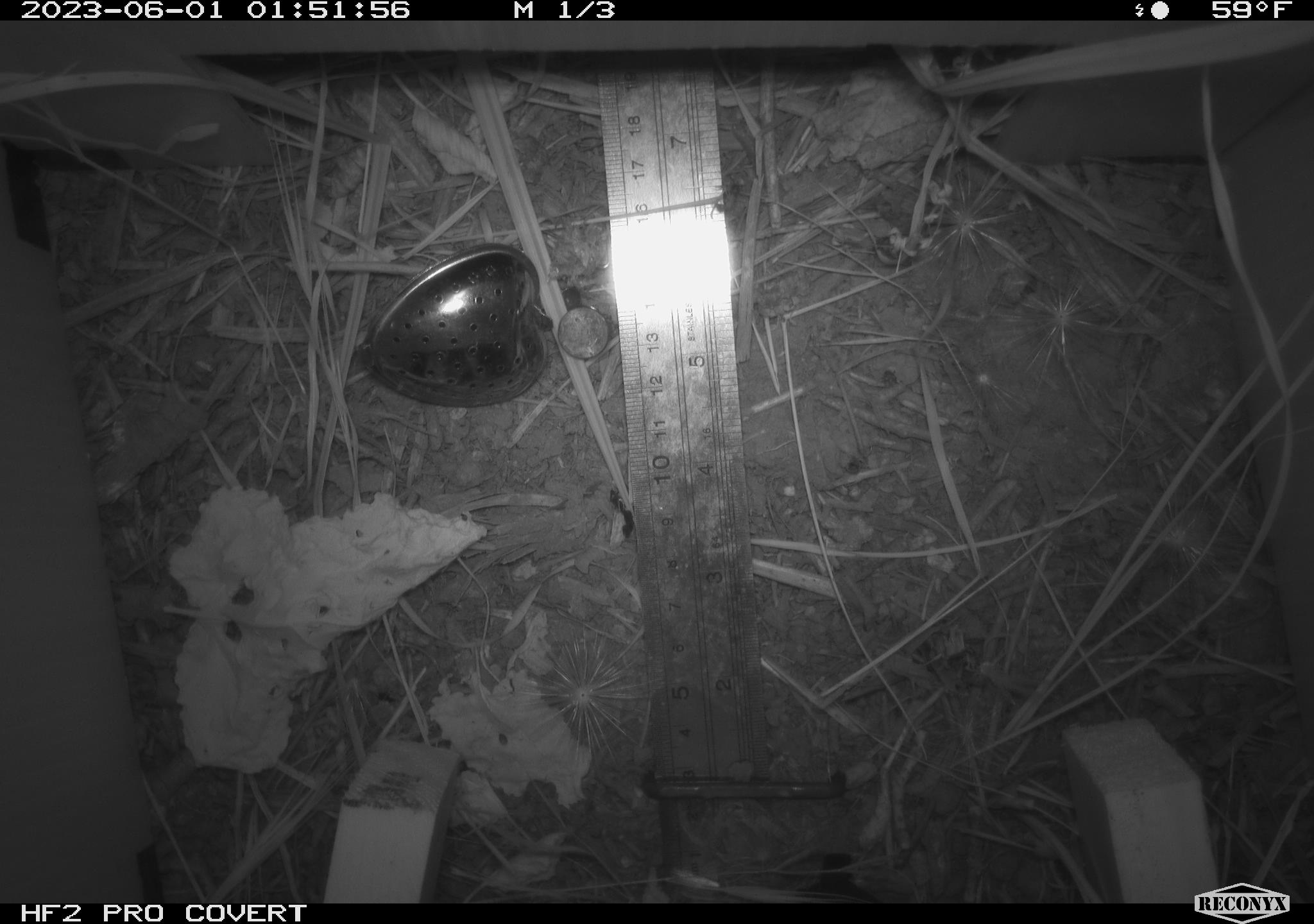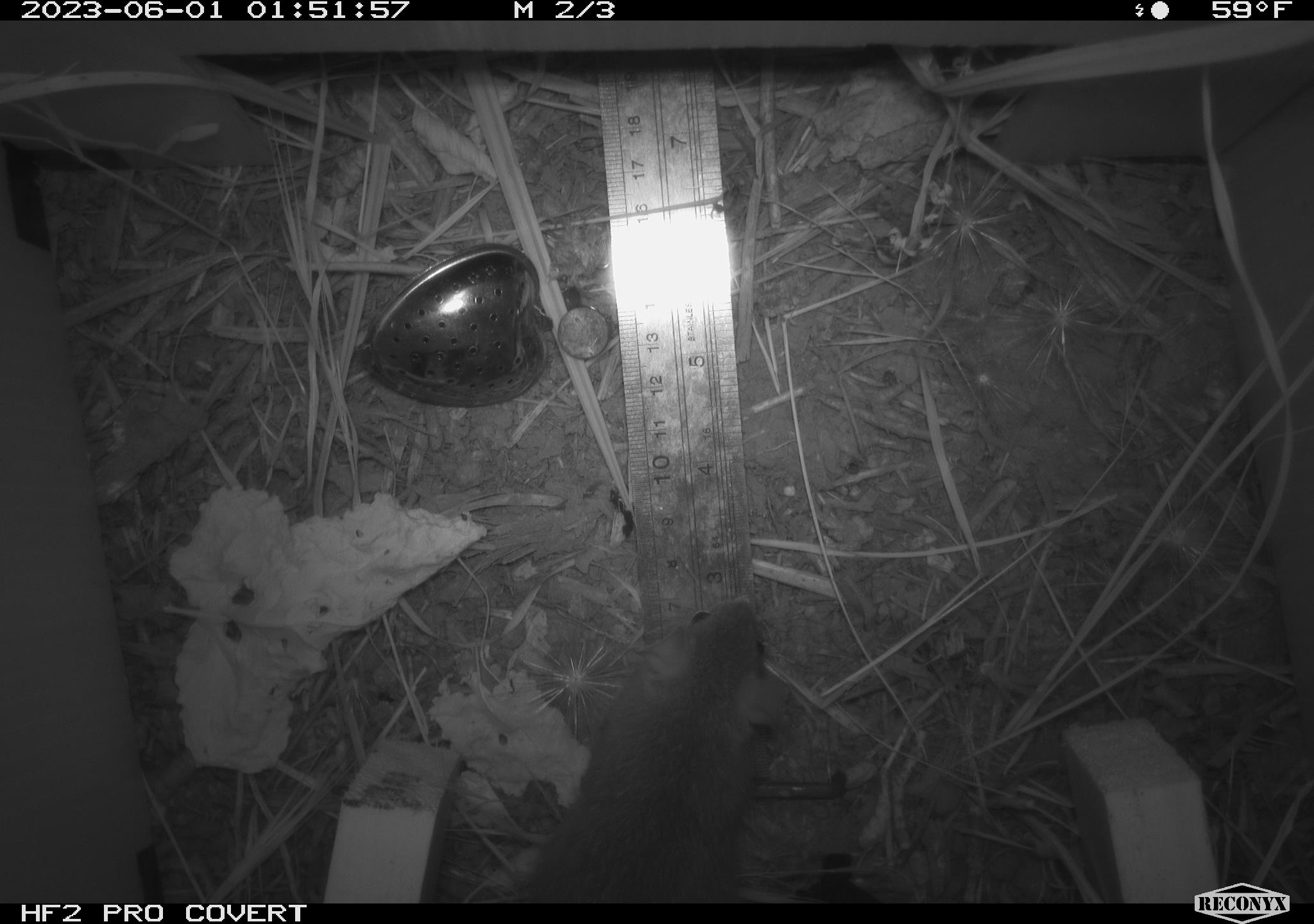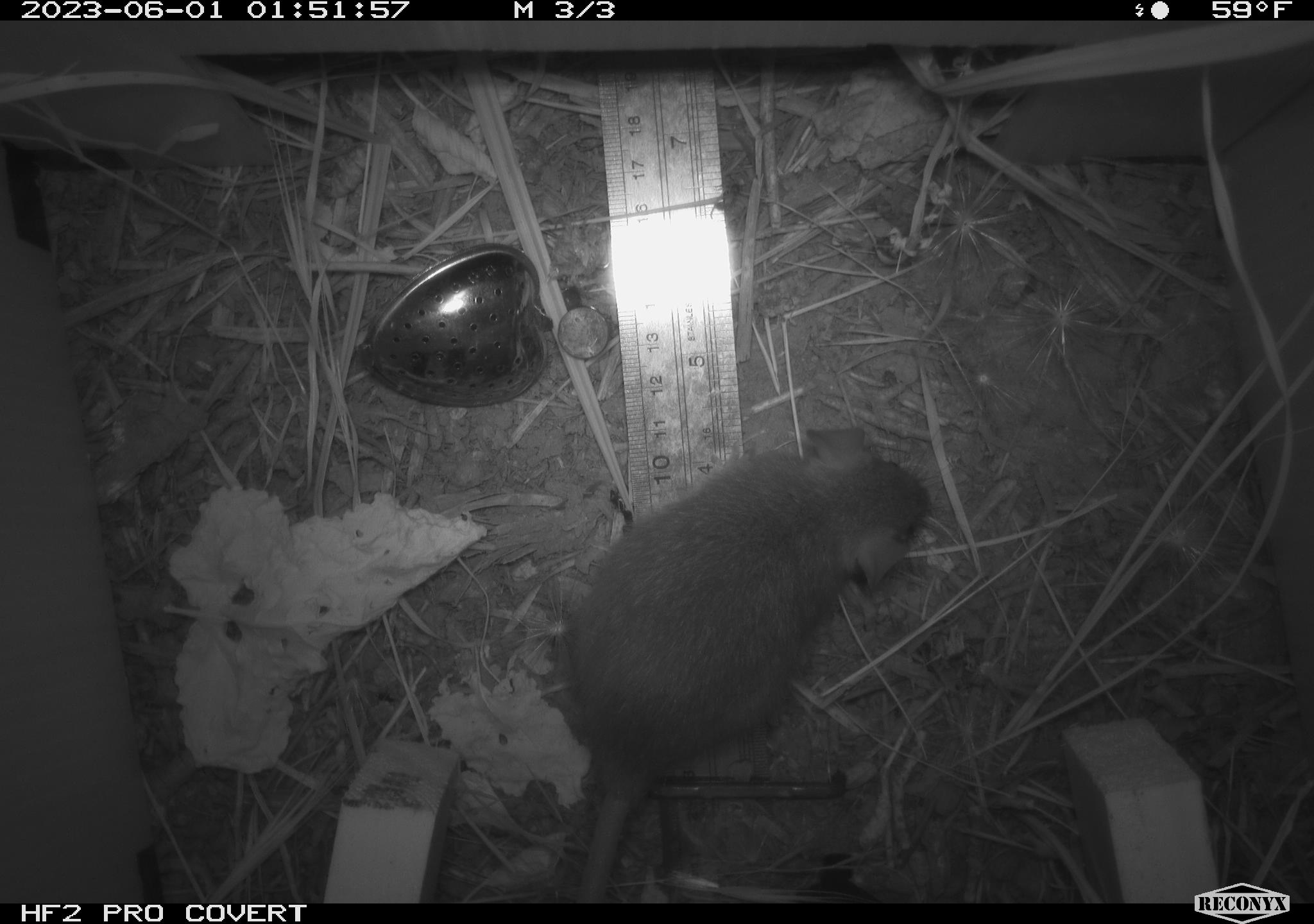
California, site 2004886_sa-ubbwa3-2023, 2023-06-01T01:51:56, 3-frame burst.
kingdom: Animalia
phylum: Chordata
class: Mammalia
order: Rodentia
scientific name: Rodentia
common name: mouse species